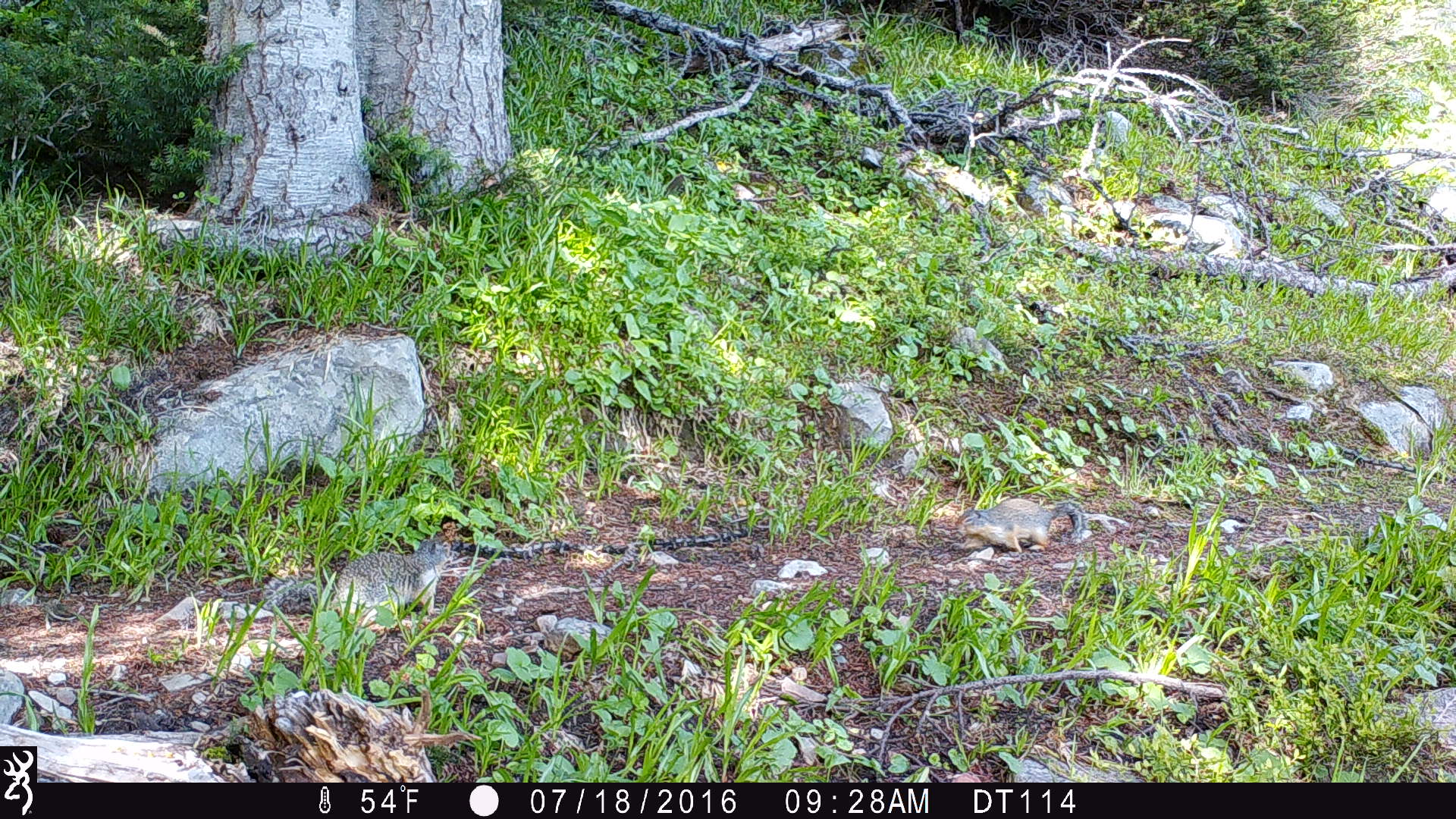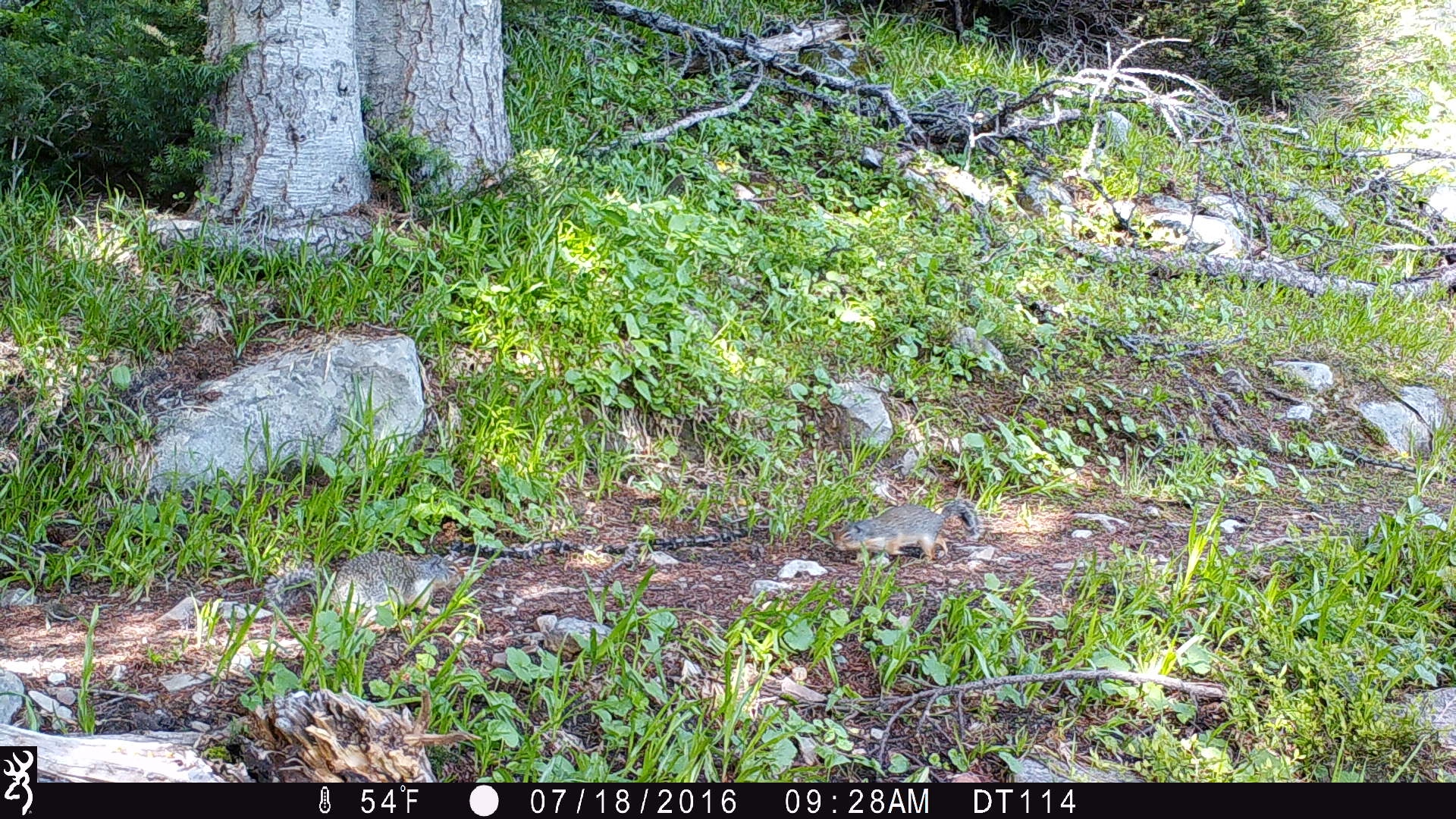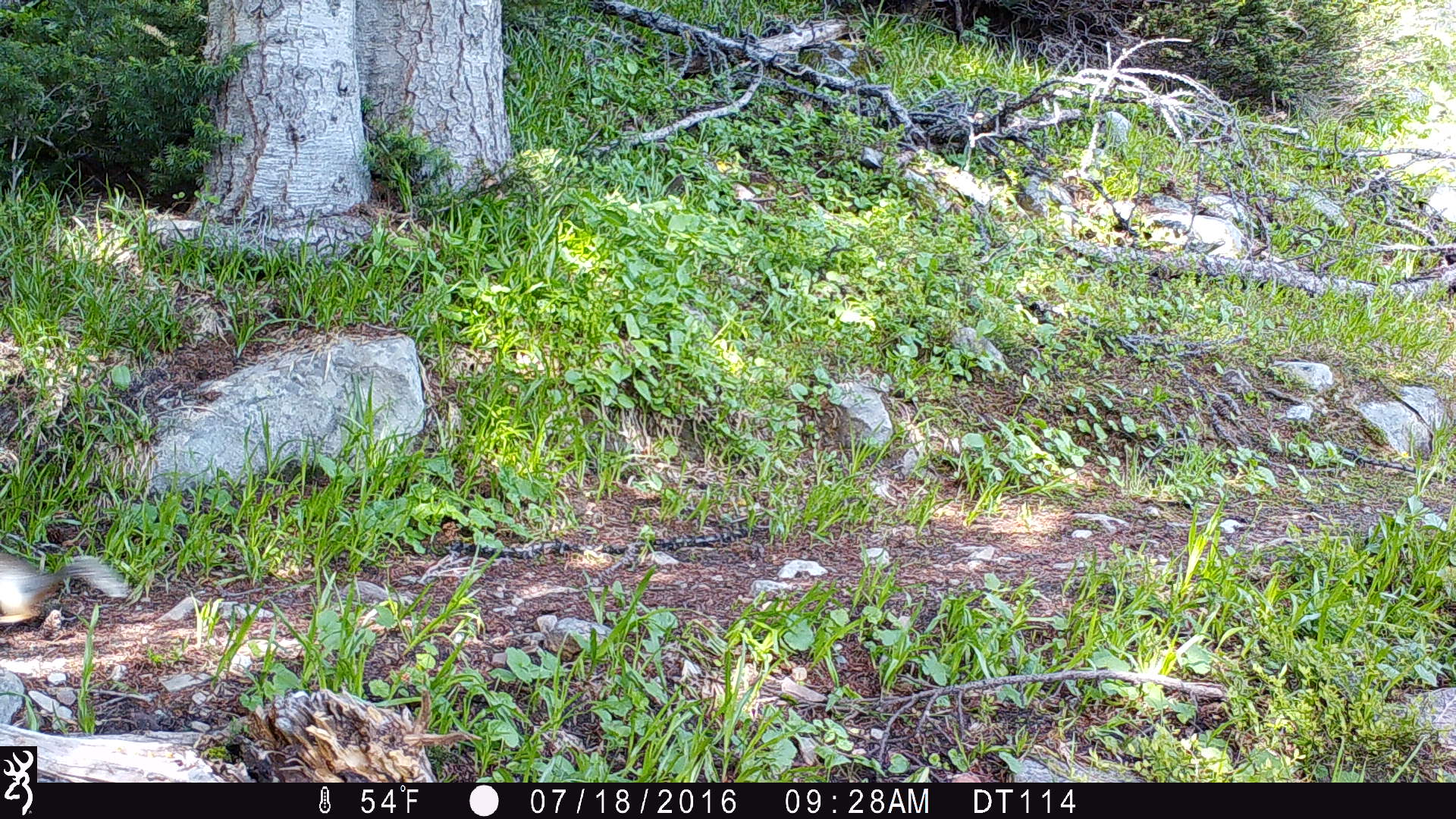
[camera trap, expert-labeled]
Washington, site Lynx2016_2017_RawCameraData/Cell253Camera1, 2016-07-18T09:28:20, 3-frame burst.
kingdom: Animalia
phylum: Chordata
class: Mammalia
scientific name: Mammalia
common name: small mammal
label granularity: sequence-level